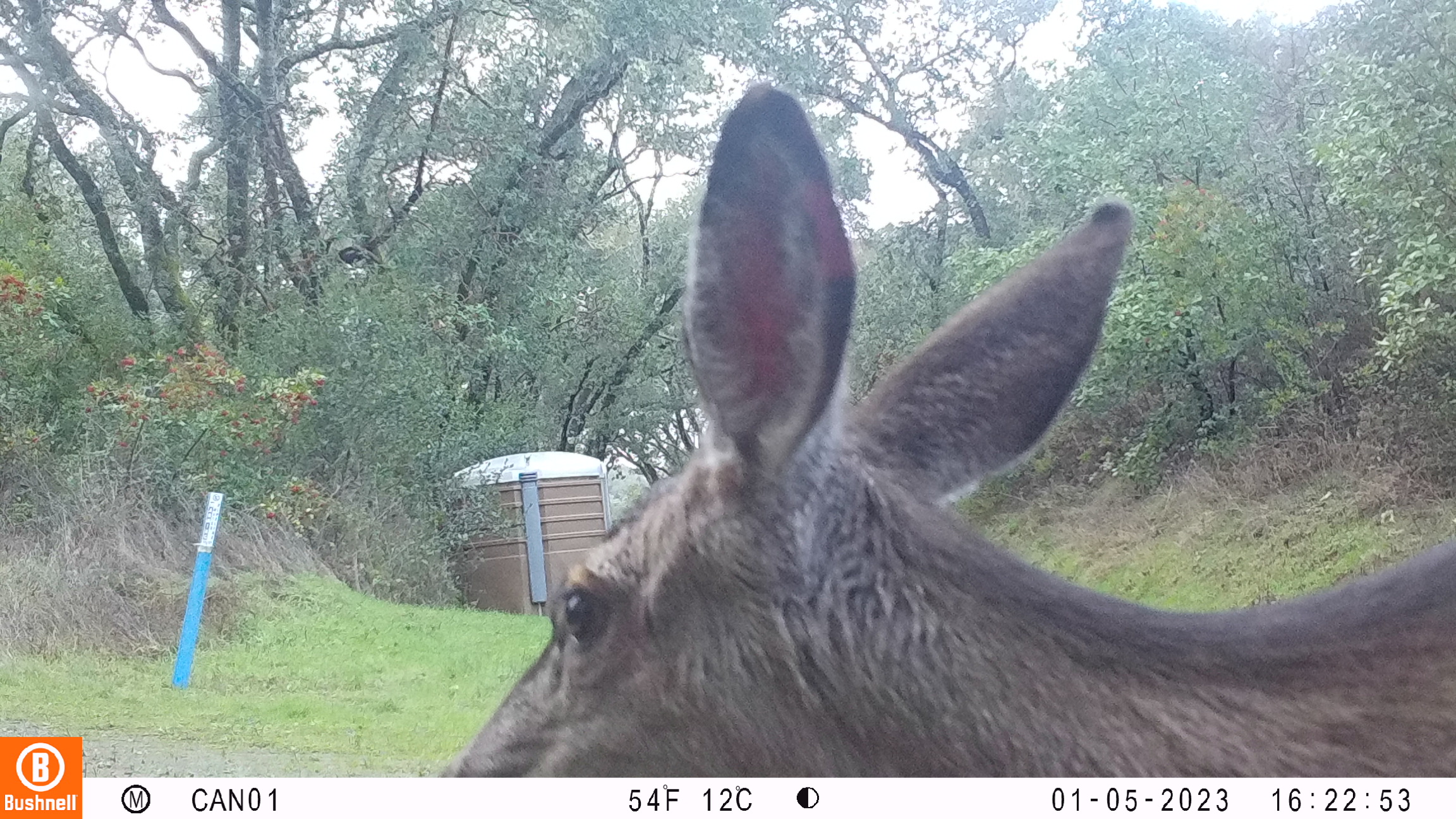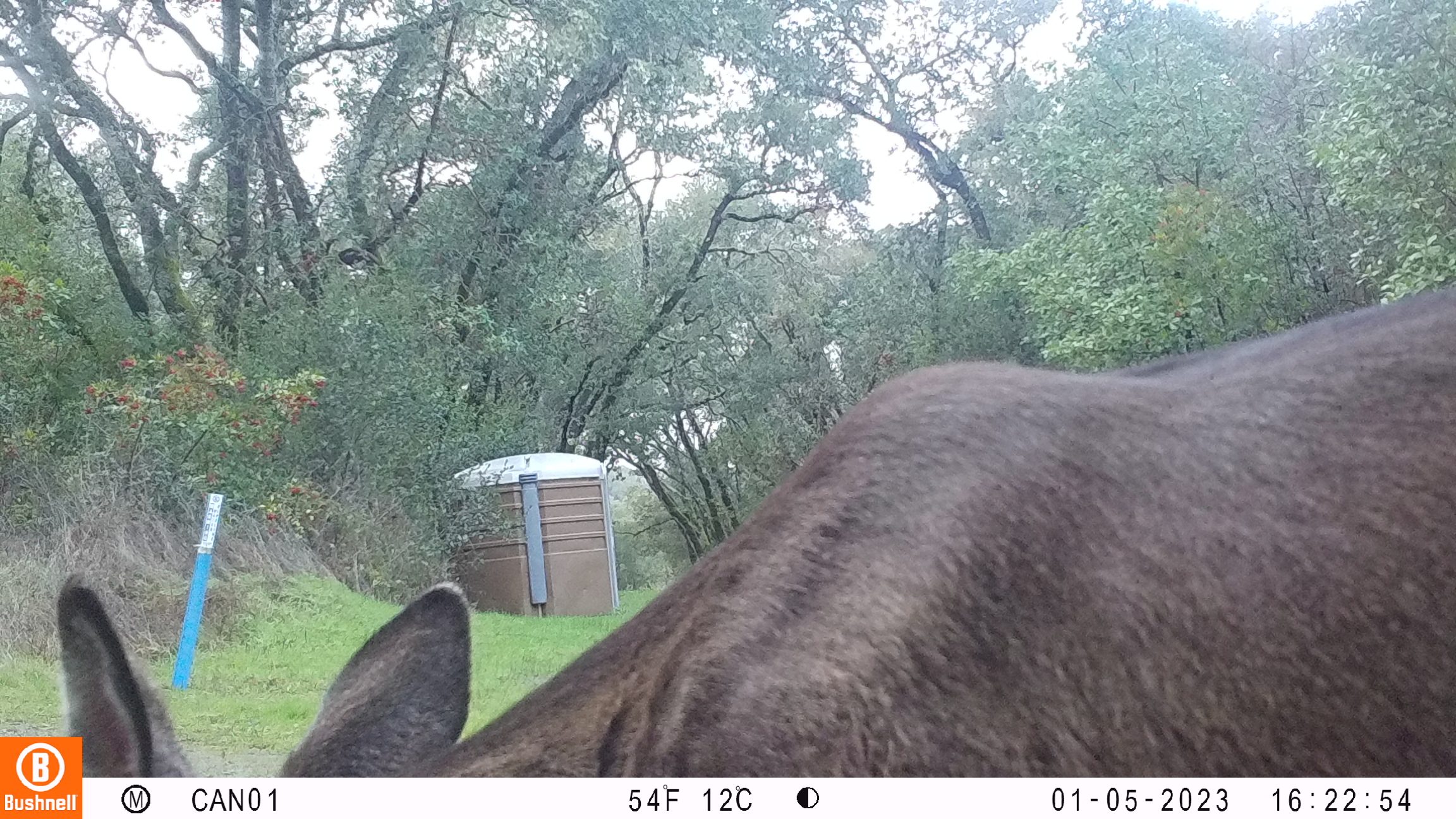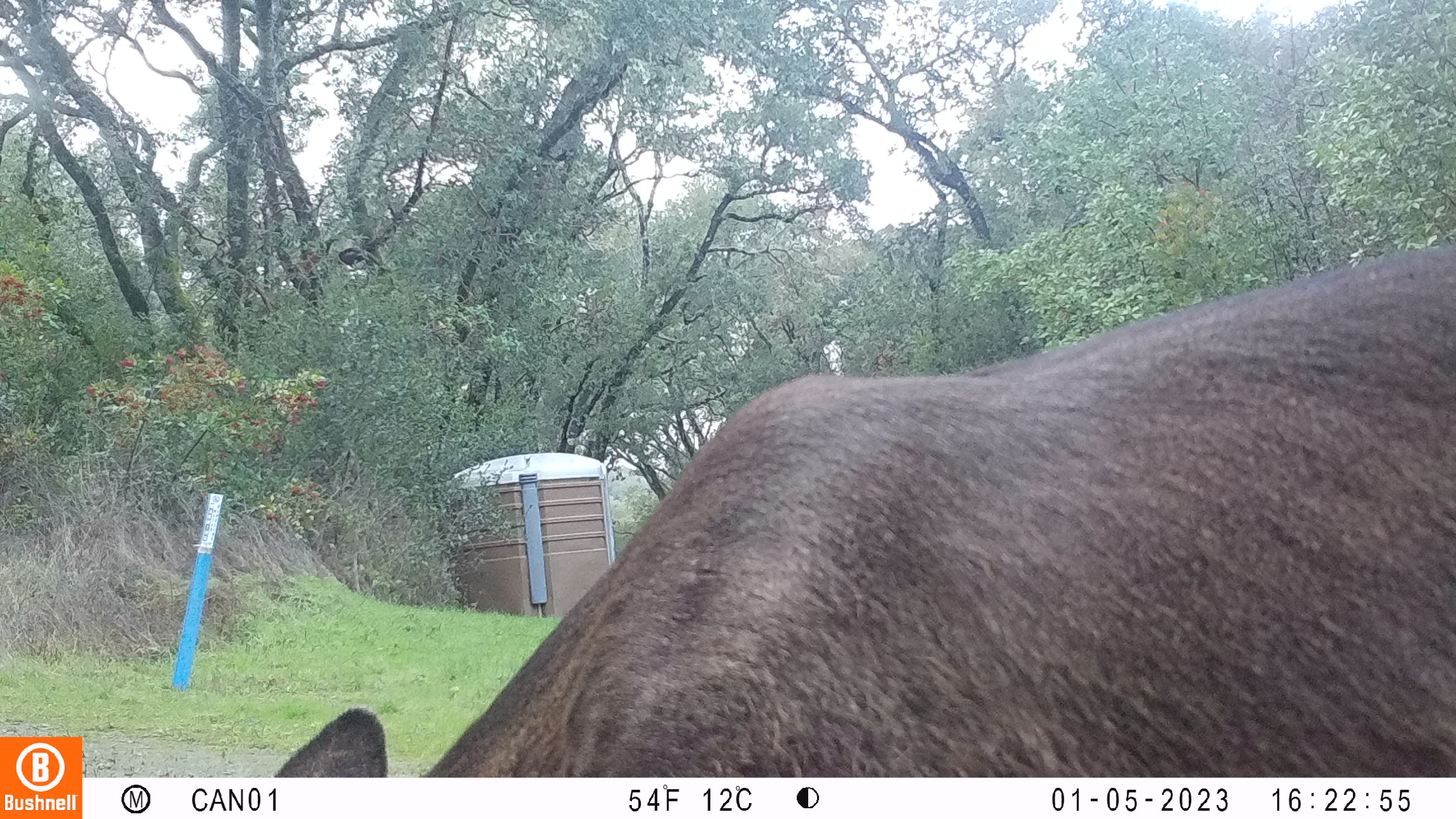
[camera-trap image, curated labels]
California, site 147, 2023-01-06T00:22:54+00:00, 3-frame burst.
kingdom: Animalia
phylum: Chordata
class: Mammalia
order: Artiodactyla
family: Cervidae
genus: Odocoileus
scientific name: Odocoileus hemionus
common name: mule deer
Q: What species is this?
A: Mule deer (Odocoileus hemionus).